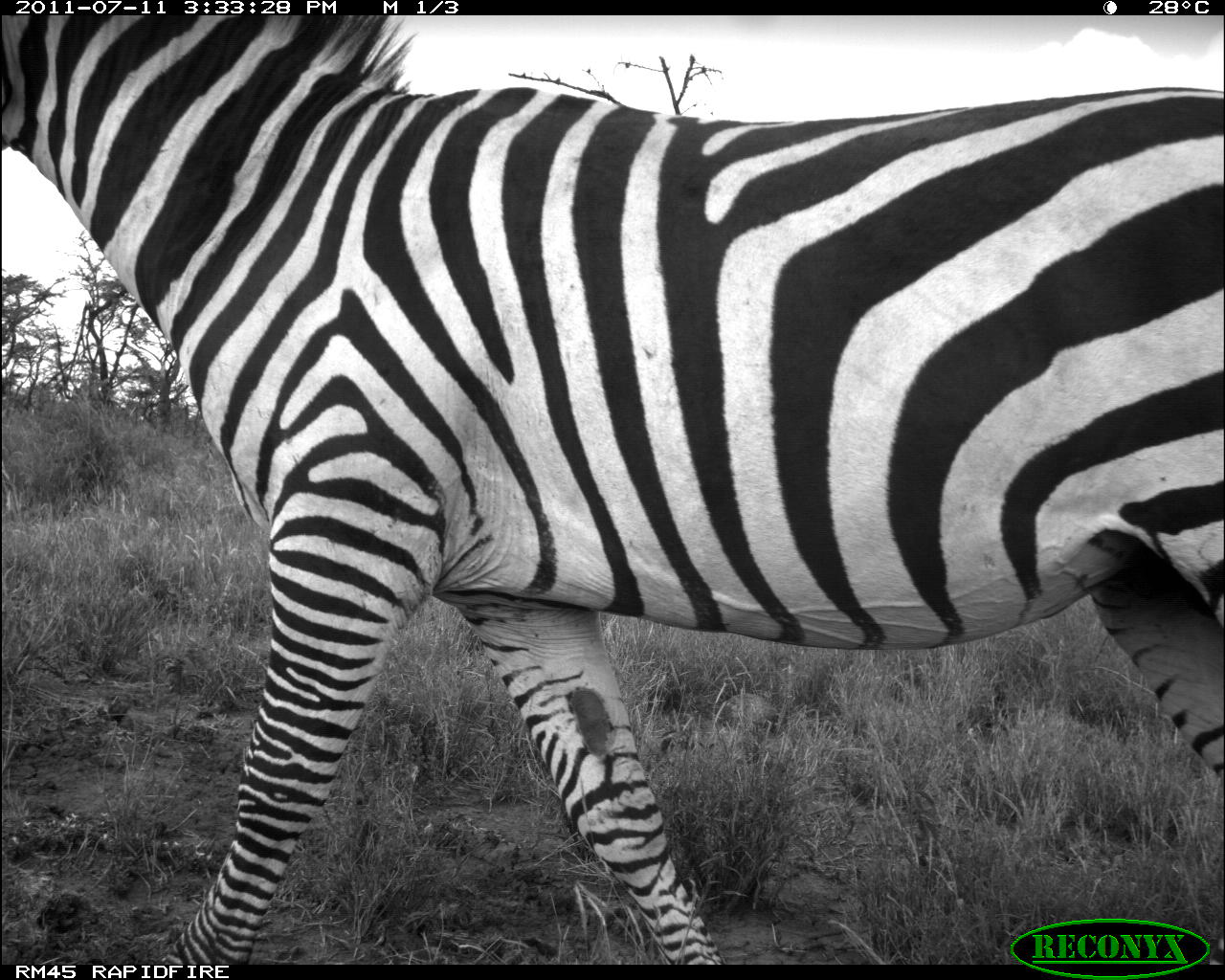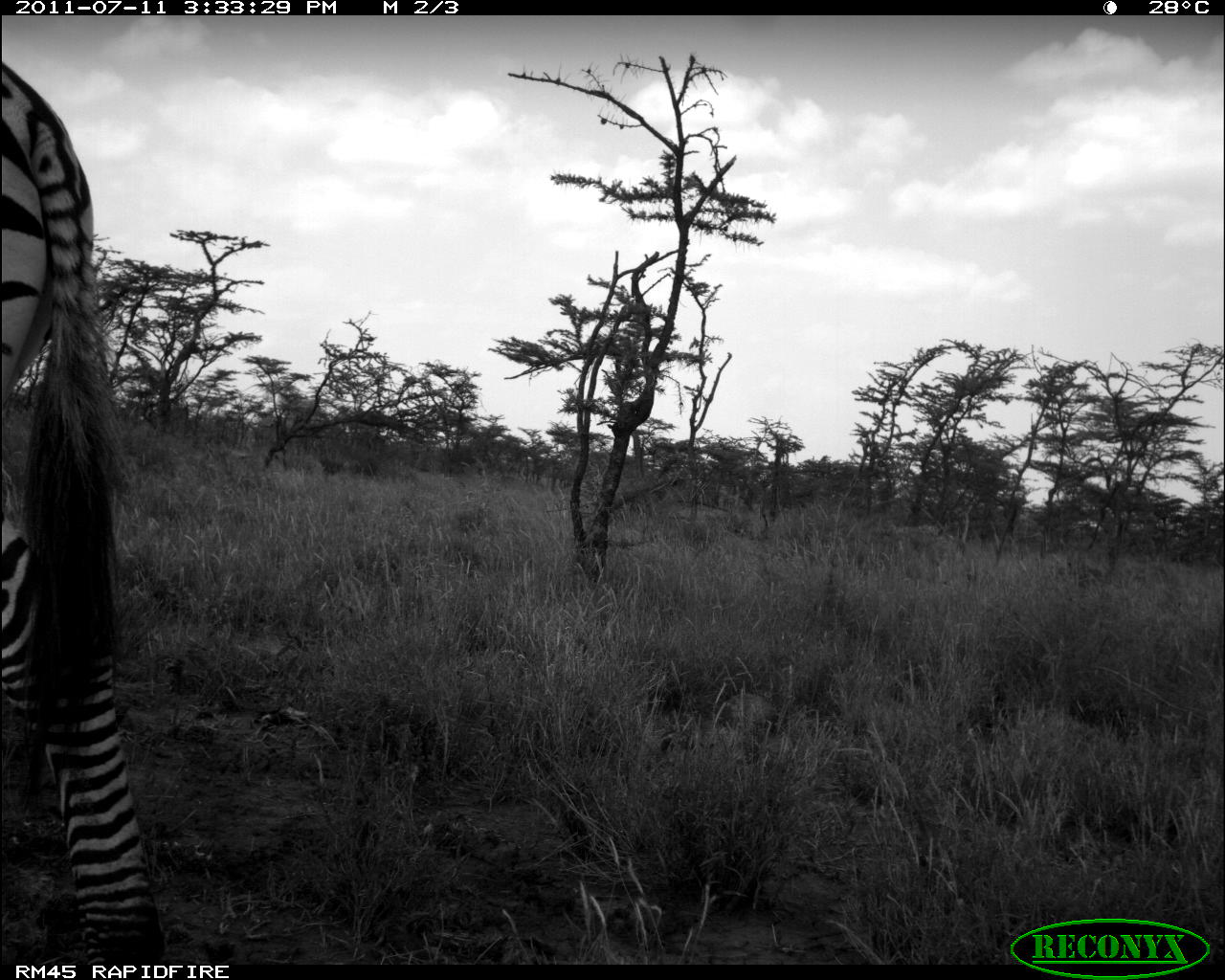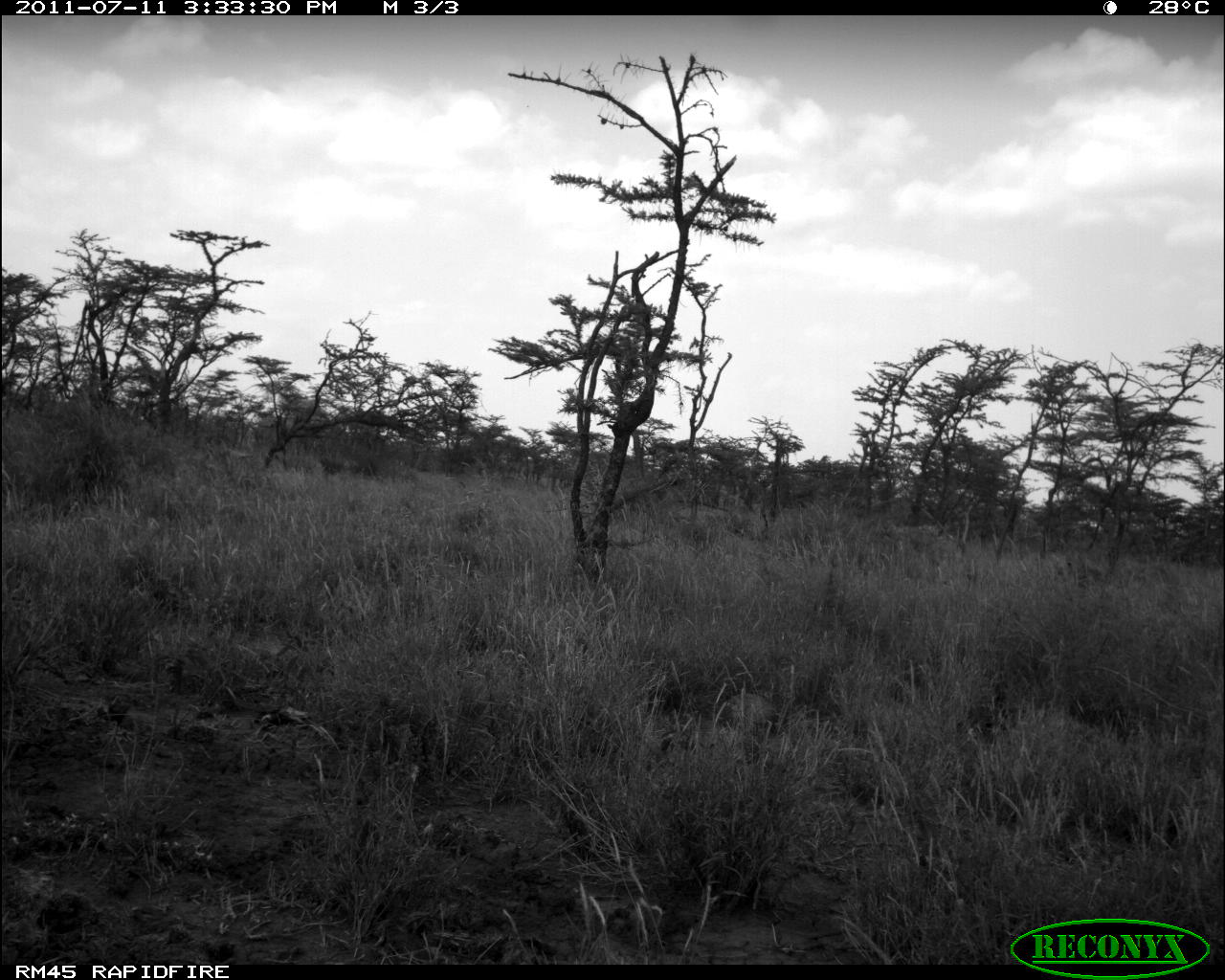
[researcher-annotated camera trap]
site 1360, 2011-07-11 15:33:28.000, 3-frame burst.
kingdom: Animalia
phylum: Chordata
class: Mammalia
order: Perissodactyla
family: Equidae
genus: Equus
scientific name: Equus quagga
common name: plains zebra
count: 1